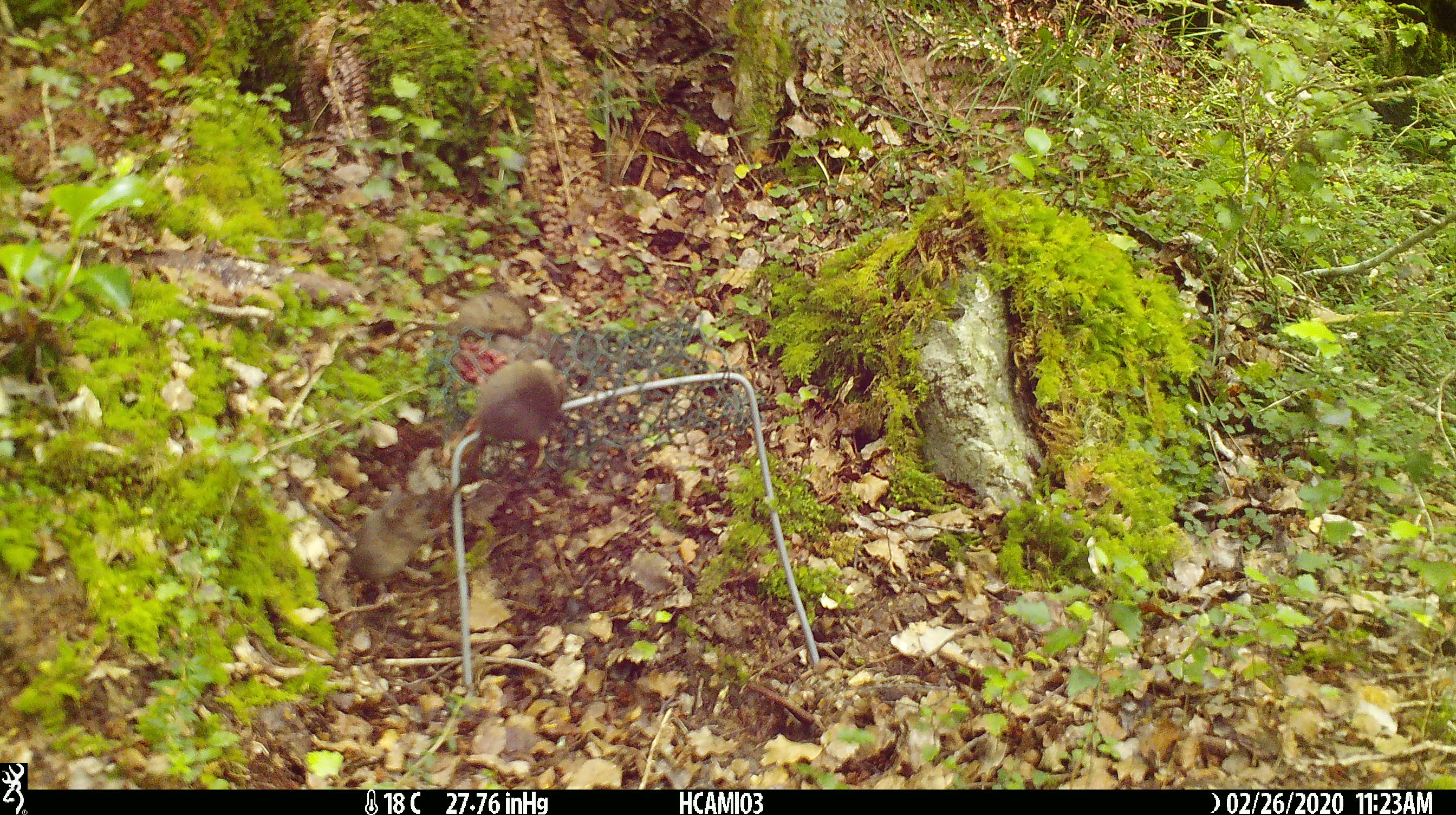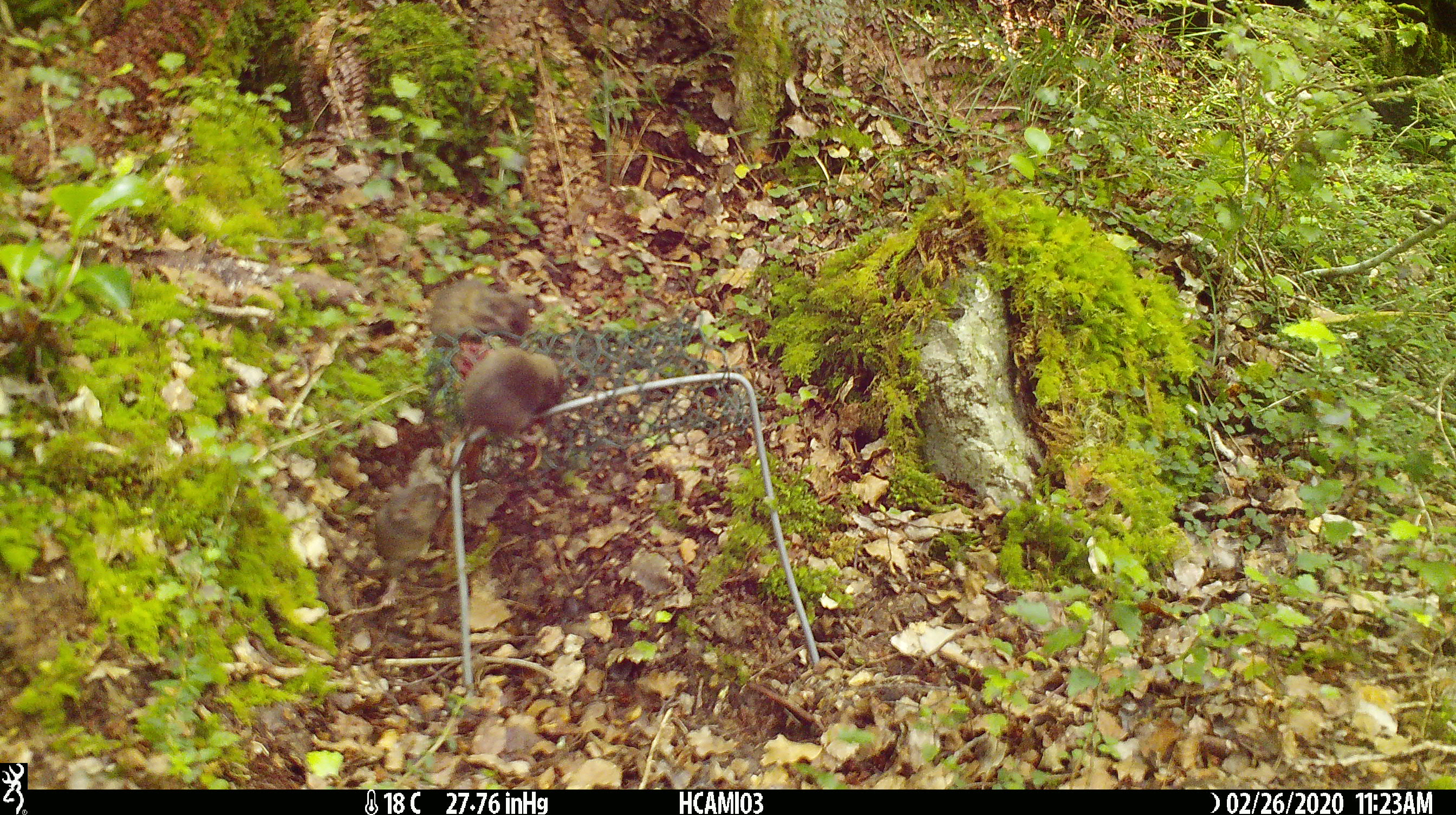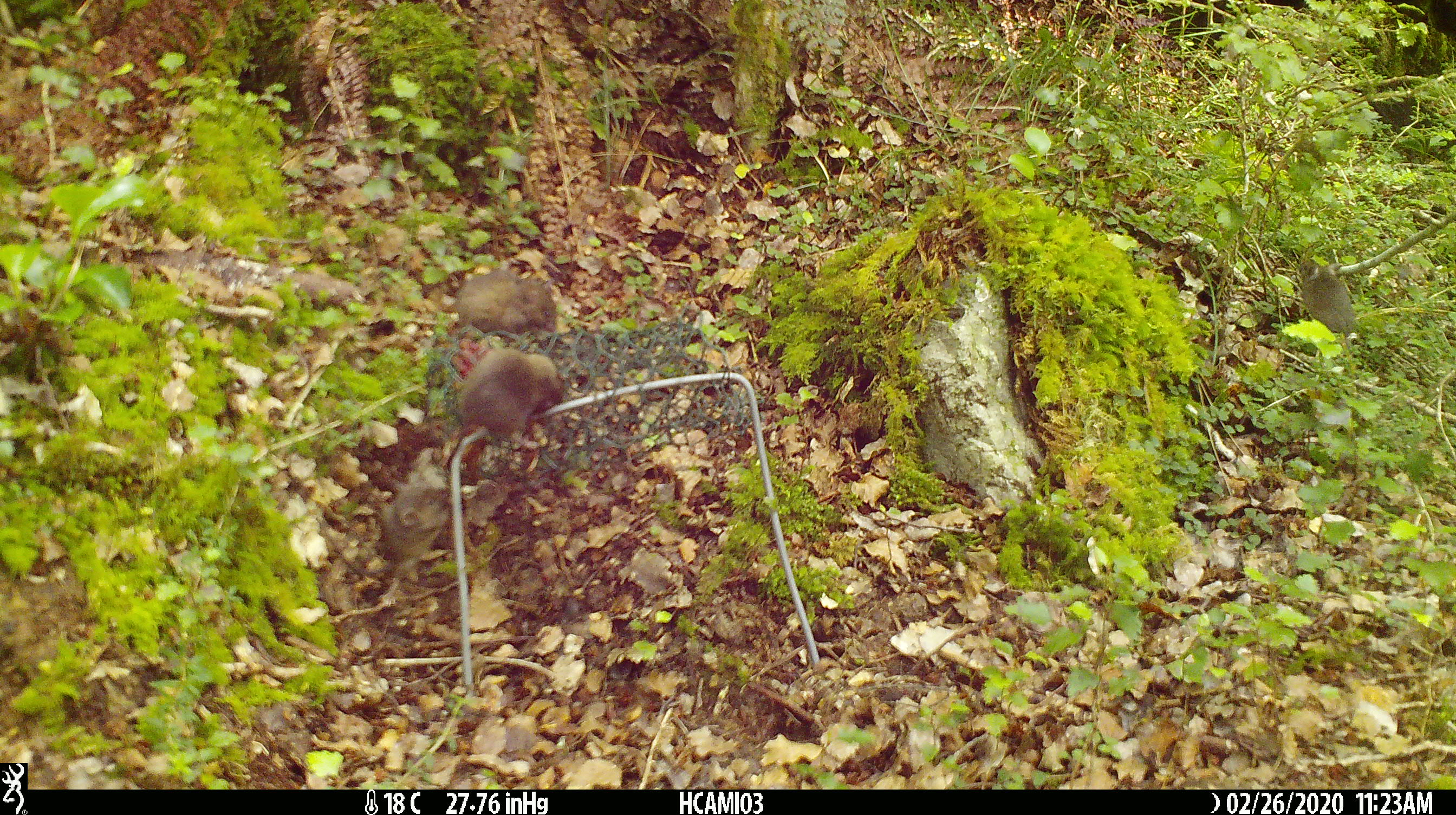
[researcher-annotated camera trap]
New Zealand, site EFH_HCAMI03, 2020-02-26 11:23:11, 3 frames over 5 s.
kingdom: Animalia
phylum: Chordata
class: Mammalia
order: Rodentia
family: Muridae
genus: Mus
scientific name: Mus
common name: mouse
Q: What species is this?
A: Mouse (Mus).